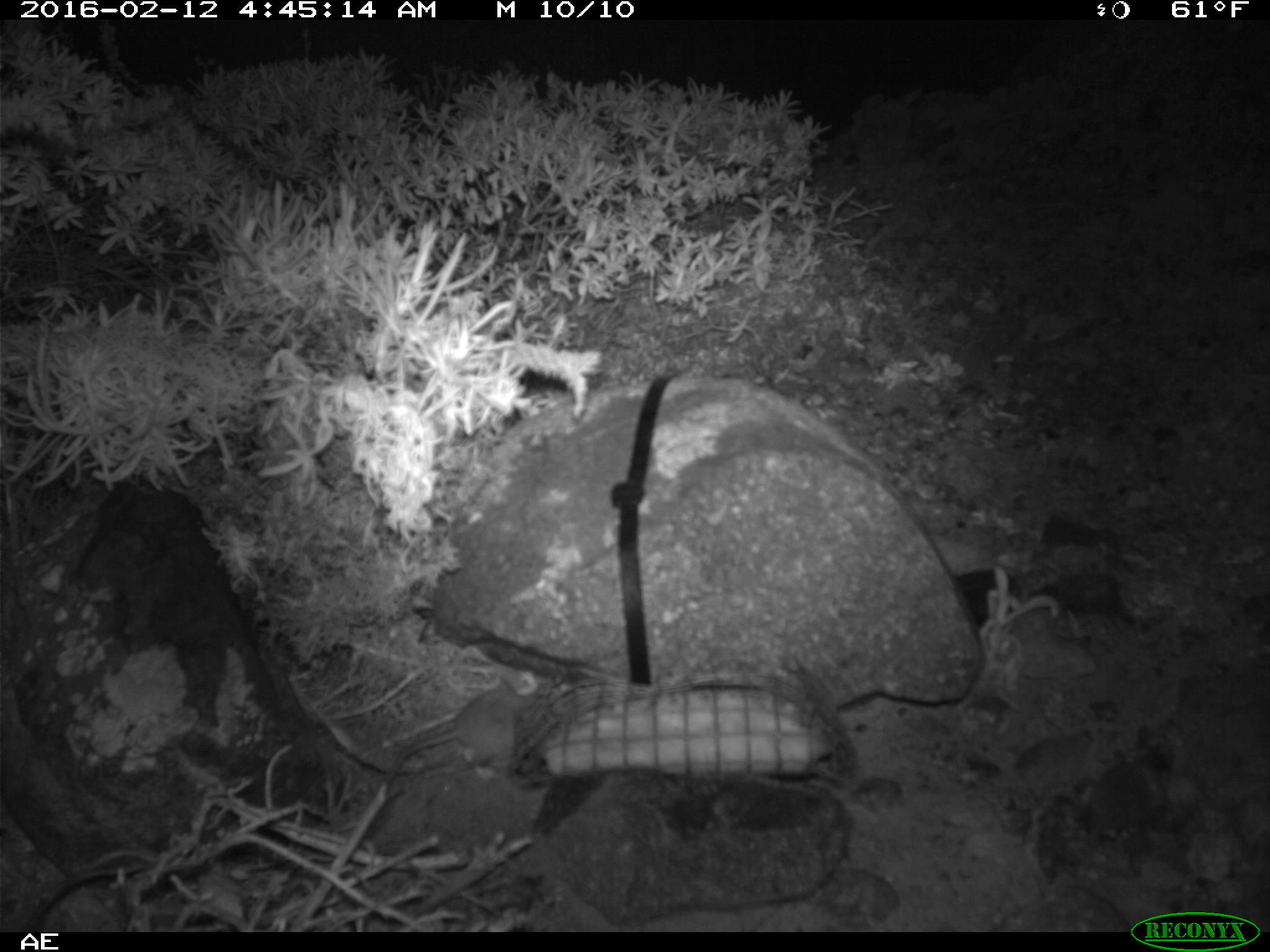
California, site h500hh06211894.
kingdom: Animalia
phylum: Chordata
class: Mammalia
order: Rodentia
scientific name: Rodentia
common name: rodent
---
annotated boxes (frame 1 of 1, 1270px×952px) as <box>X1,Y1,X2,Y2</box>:
rodent: <box>384,677,553,782</box>